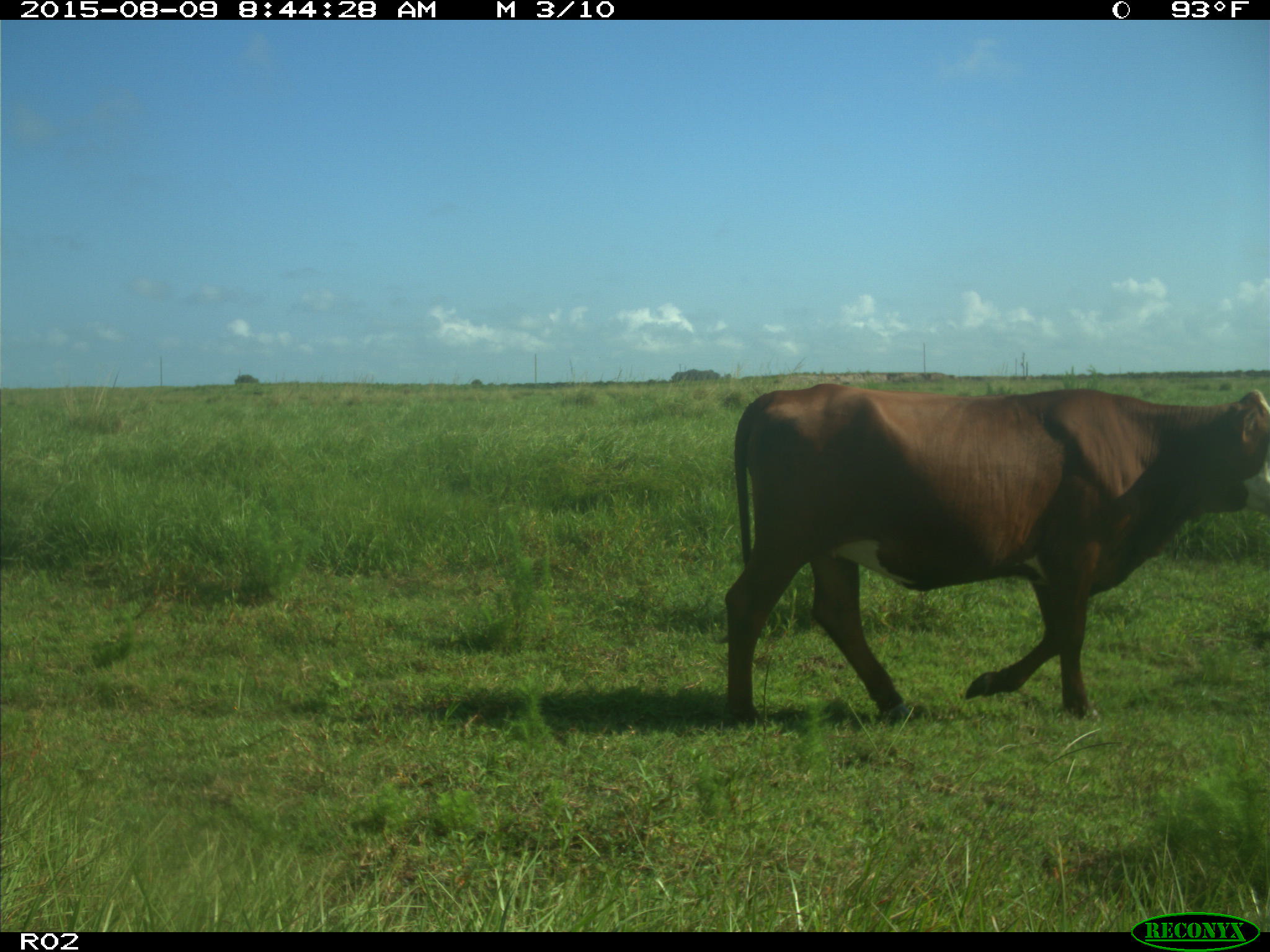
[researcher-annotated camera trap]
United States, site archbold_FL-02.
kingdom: Animalia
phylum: Chordata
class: Mammalia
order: Artiodactyla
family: Bovidae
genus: Bos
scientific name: Bos taurus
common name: domestic cow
Bos taurus (domestic cow).